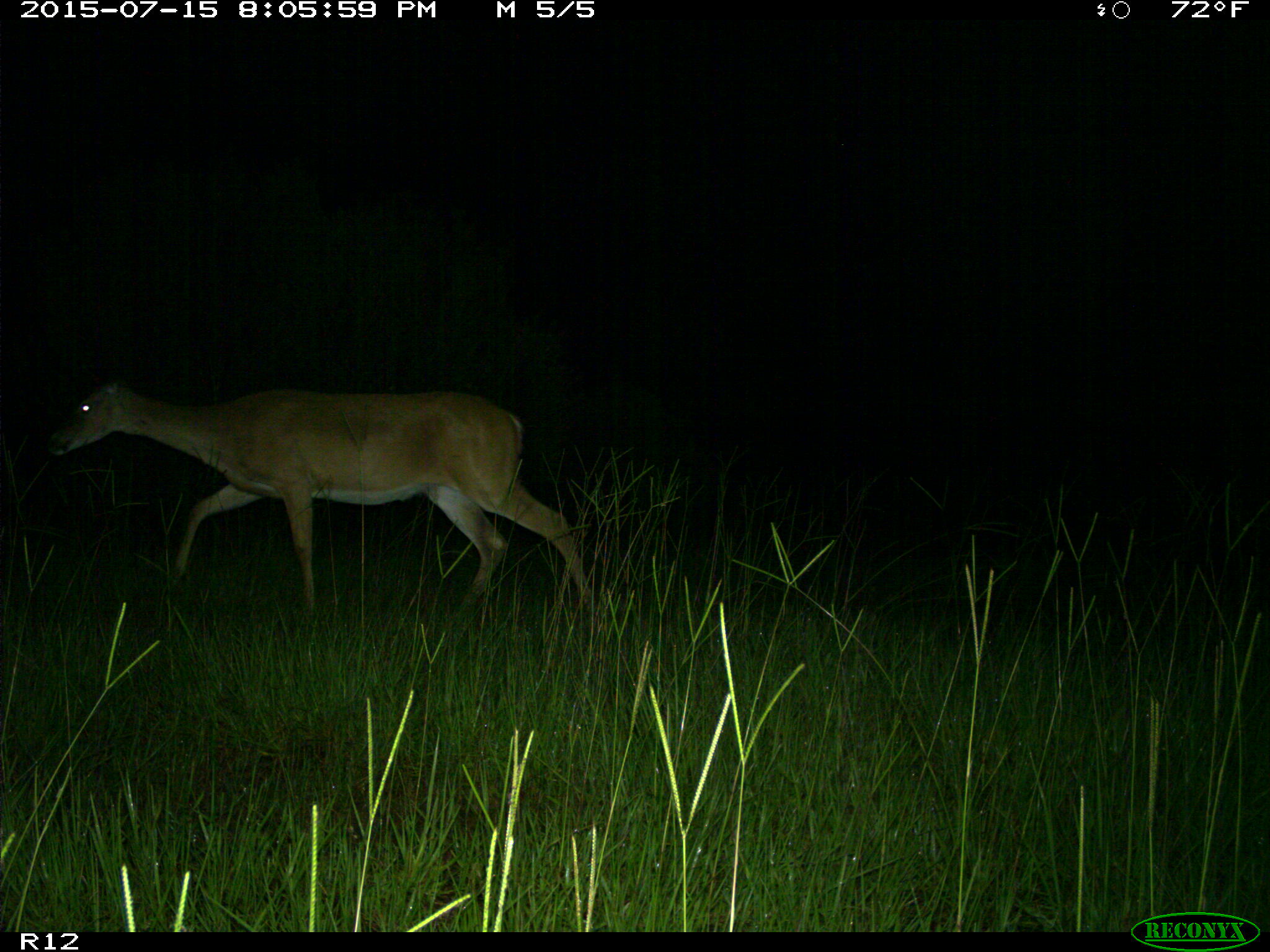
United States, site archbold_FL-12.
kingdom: Animalia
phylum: Chordata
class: Mammalia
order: Artiodactyla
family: Cervidae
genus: Odocoileus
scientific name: Odocoileus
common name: deer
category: unidentified deer